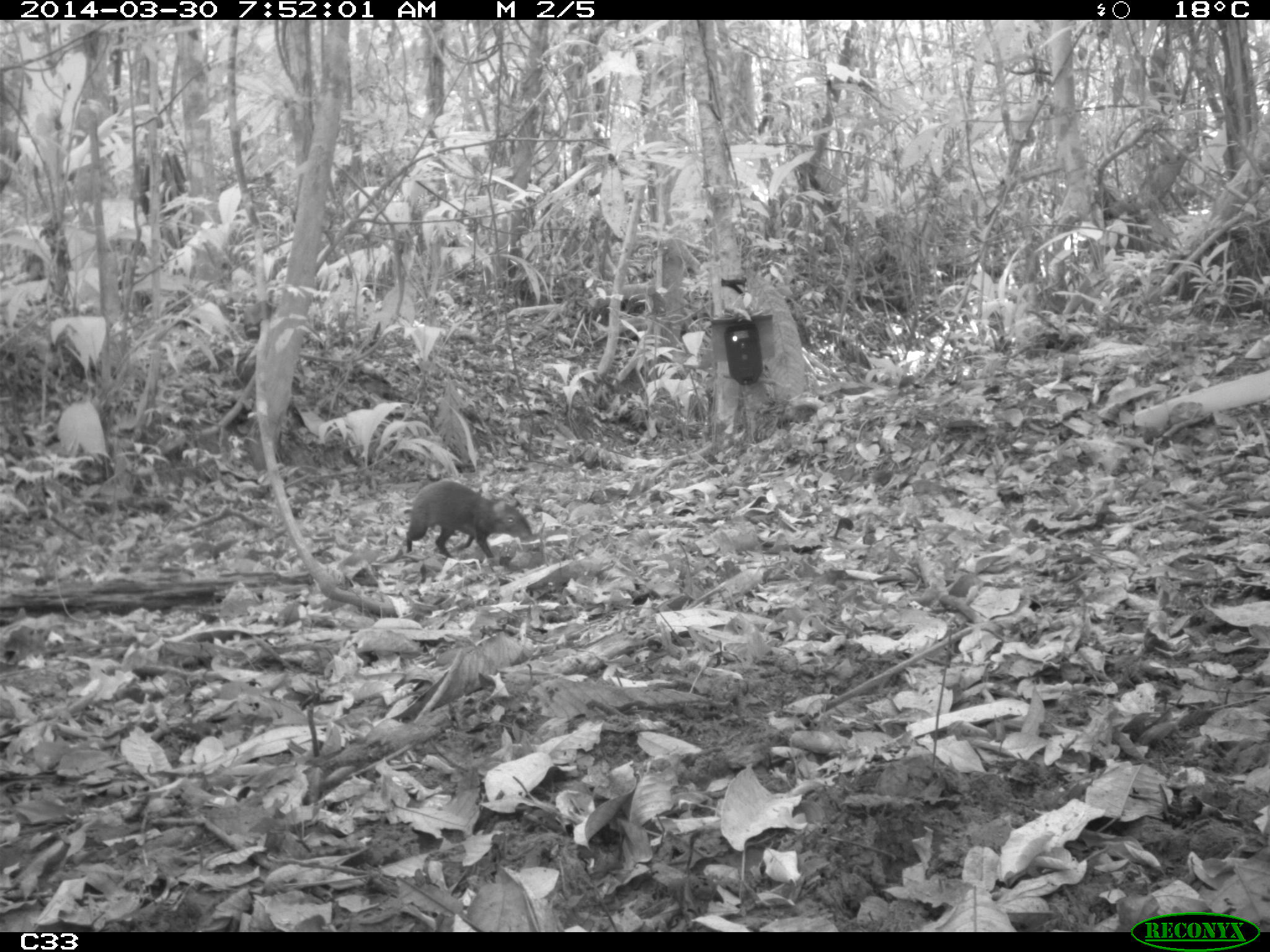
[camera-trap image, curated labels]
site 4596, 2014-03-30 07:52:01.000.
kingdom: Animalia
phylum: Chordata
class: Mammalia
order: Rodentia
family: Dasyproctidae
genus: Dasyprocta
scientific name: Dasyprocta leporina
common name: red-rumped agouti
Dasyprocta leporina (red-rumped agouti), count 1, age adult.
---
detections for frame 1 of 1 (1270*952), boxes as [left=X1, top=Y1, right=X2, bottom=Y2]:
dasyprocta leporina: [left=406, top=479, right=533, bottom=559]